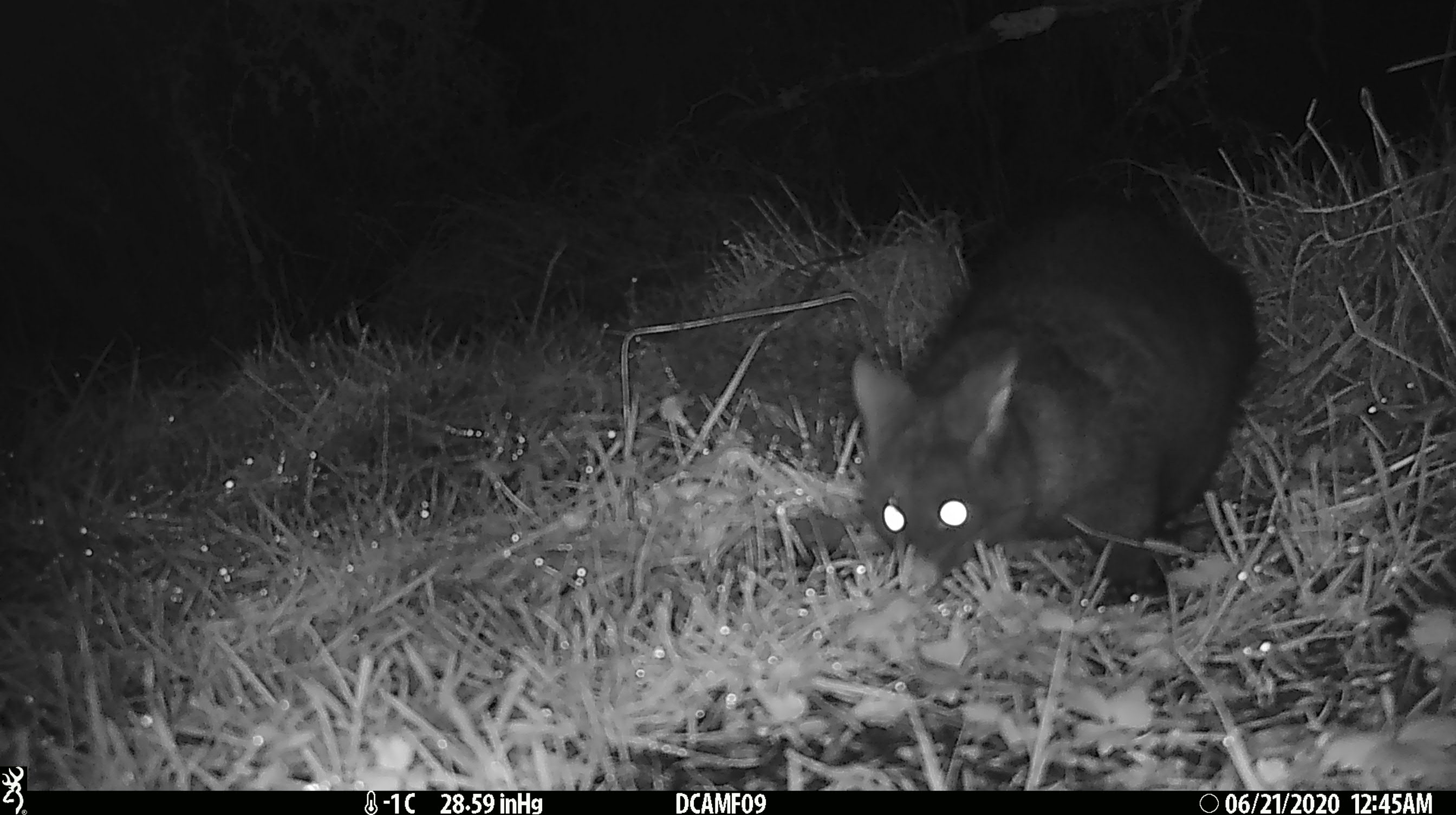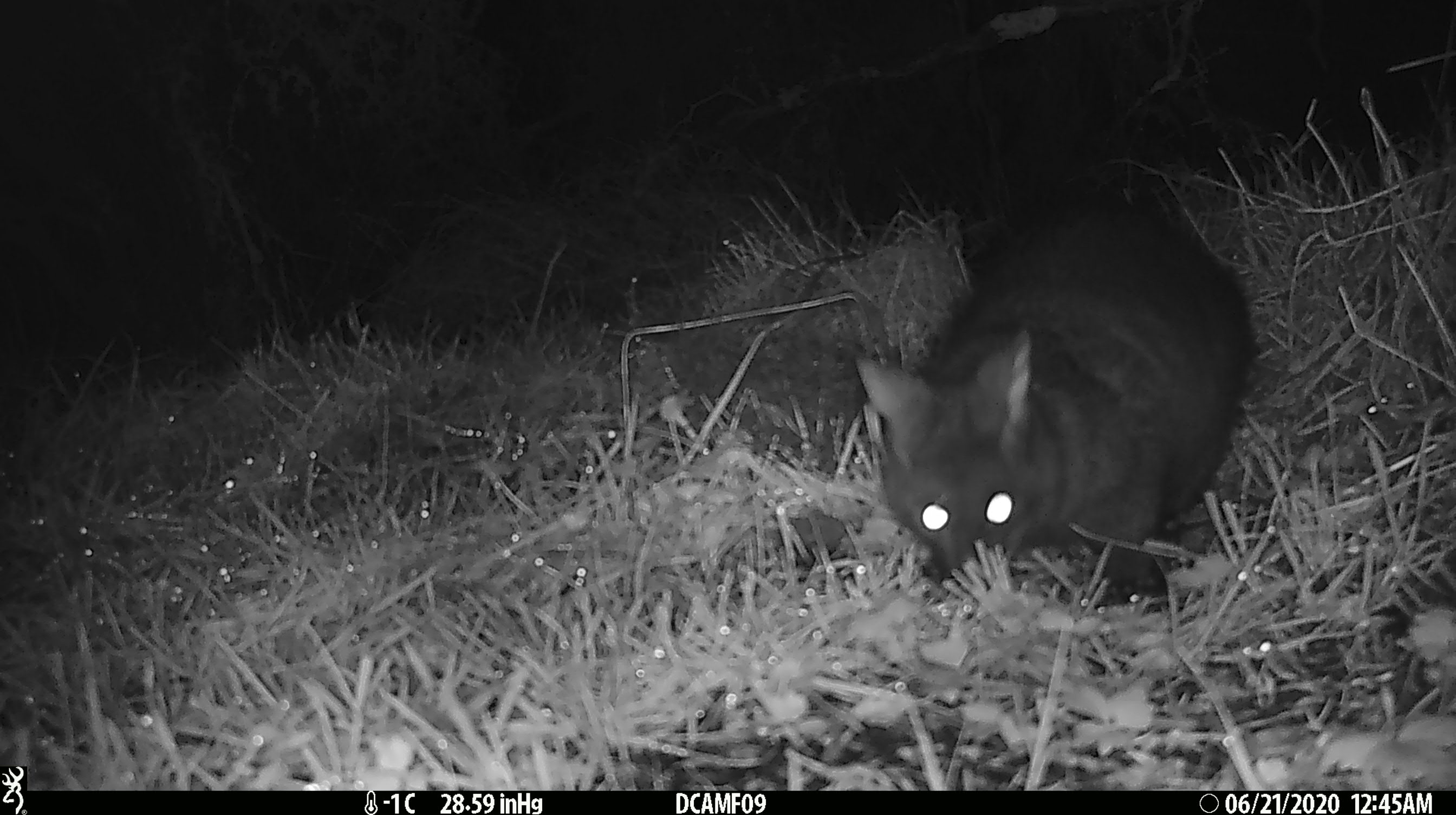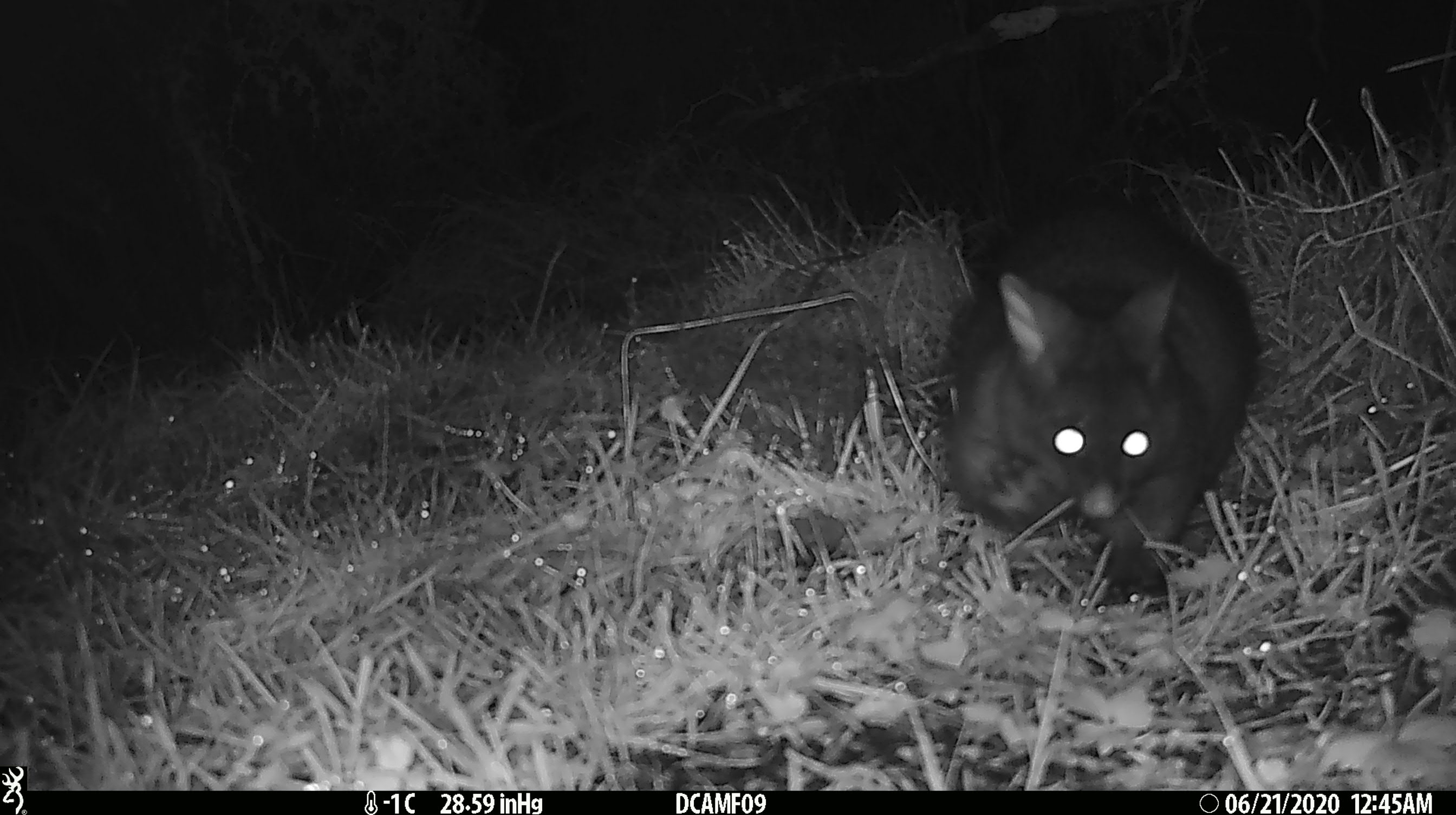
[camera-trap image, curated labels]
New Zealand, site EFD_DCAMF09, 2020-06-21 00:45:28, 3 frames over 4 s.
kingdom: Animalia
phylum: Chordata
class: Mammalia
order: Diprotodontia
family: Phalangeridae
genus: Trichosurus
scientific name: Trichosurus vulpecula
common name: common brushtail possum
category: possum